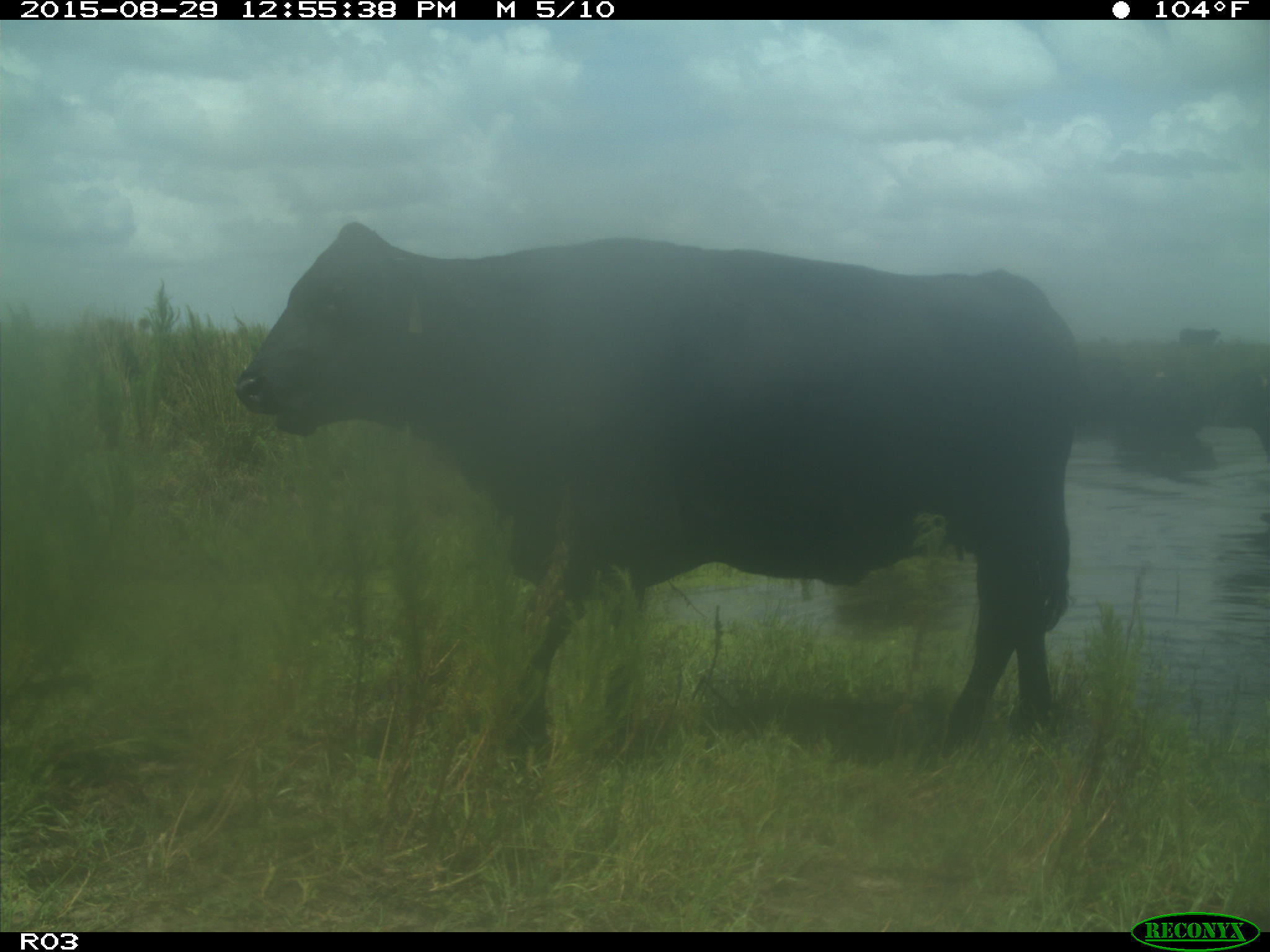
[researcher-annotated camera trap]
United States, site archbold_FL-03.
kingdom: Animalia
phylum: Chordata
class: Mammalia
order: Artiodactyla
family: Bovidae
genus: Bos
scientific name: Bos taurus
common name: domestic cow